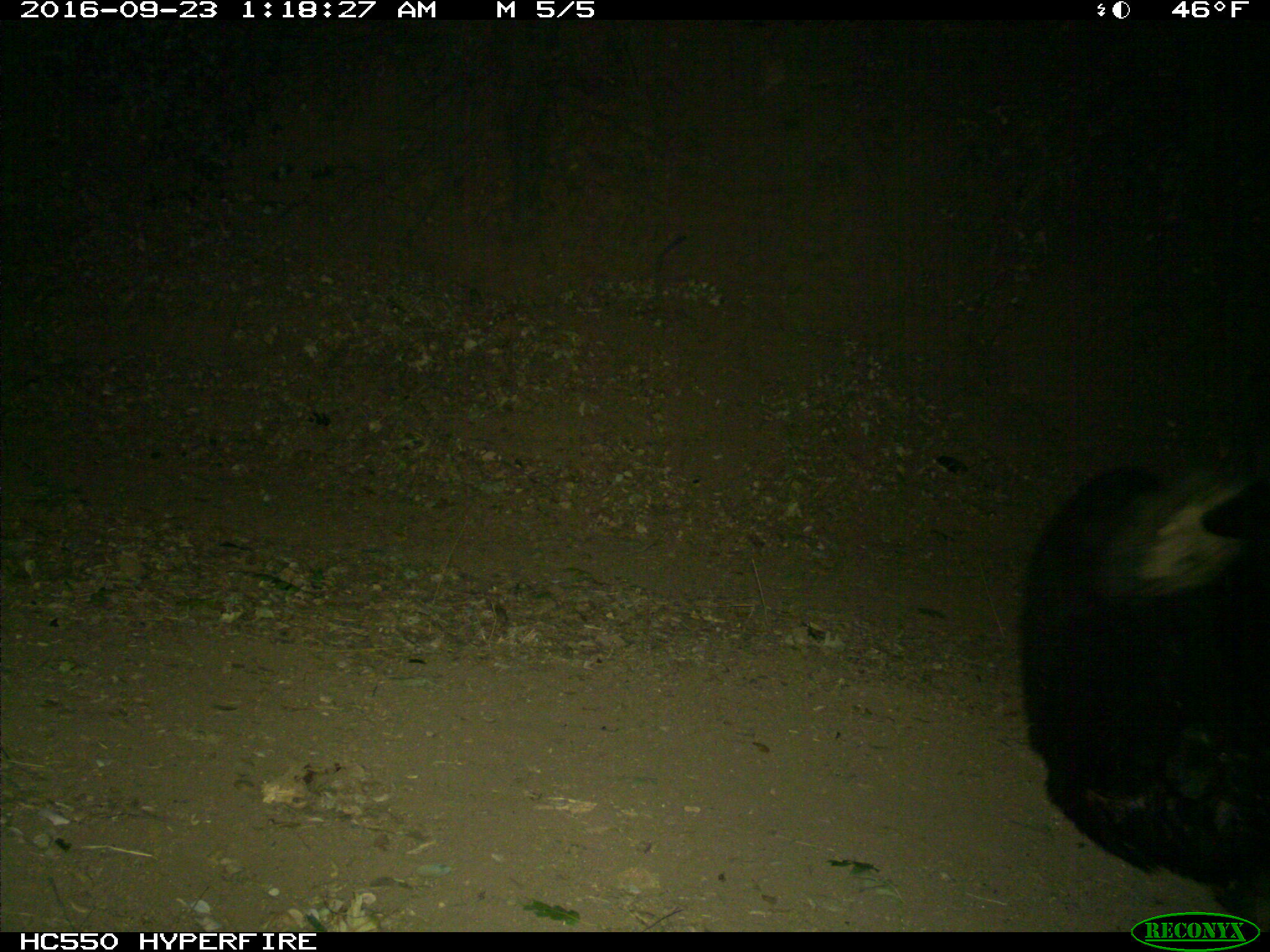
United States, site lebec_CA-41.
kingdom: Animalia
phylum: Chordata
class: Mammalia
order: Carnivora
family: Ursidae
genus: Ursus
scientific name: Ursus americanus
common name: american black bear